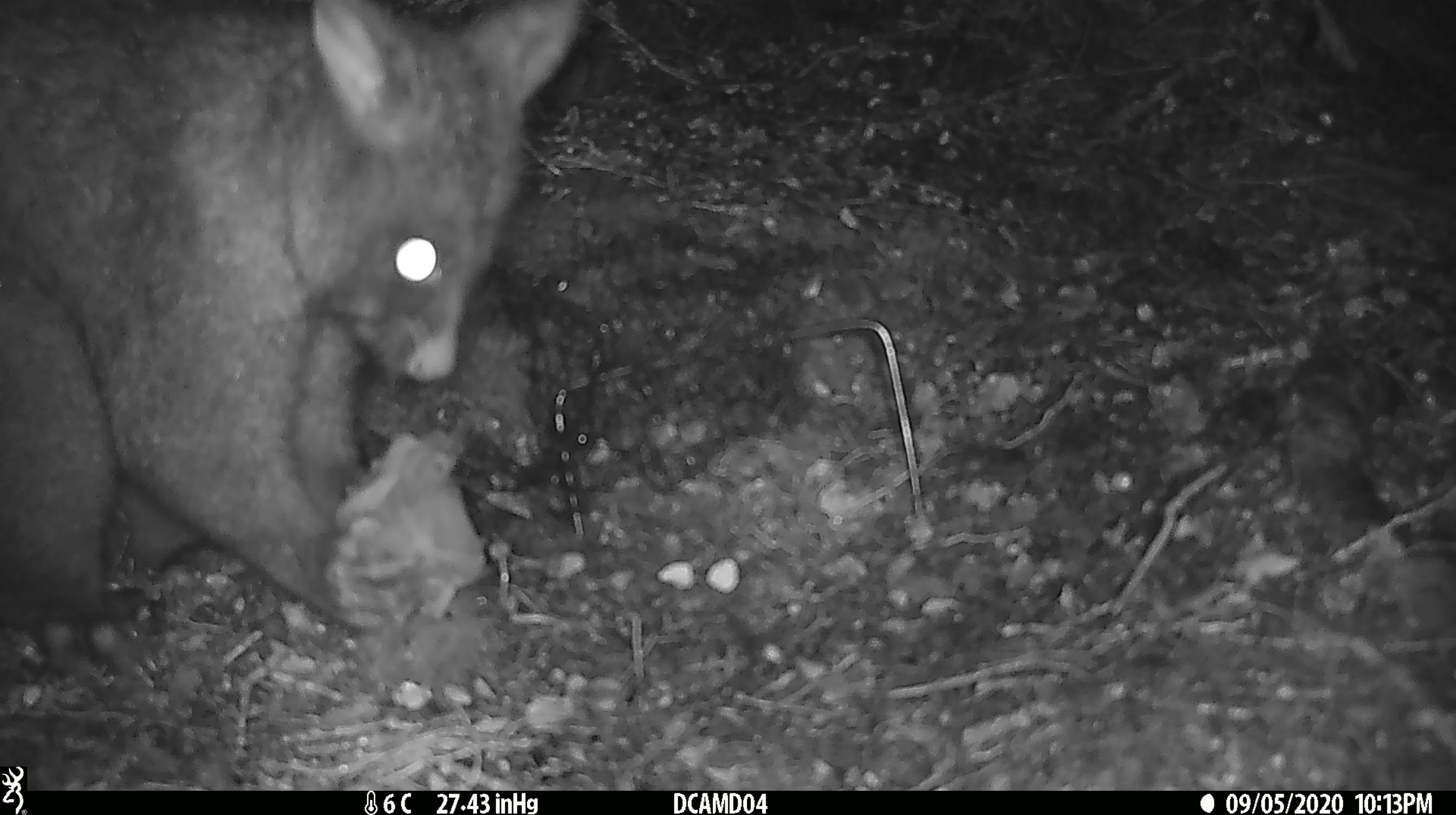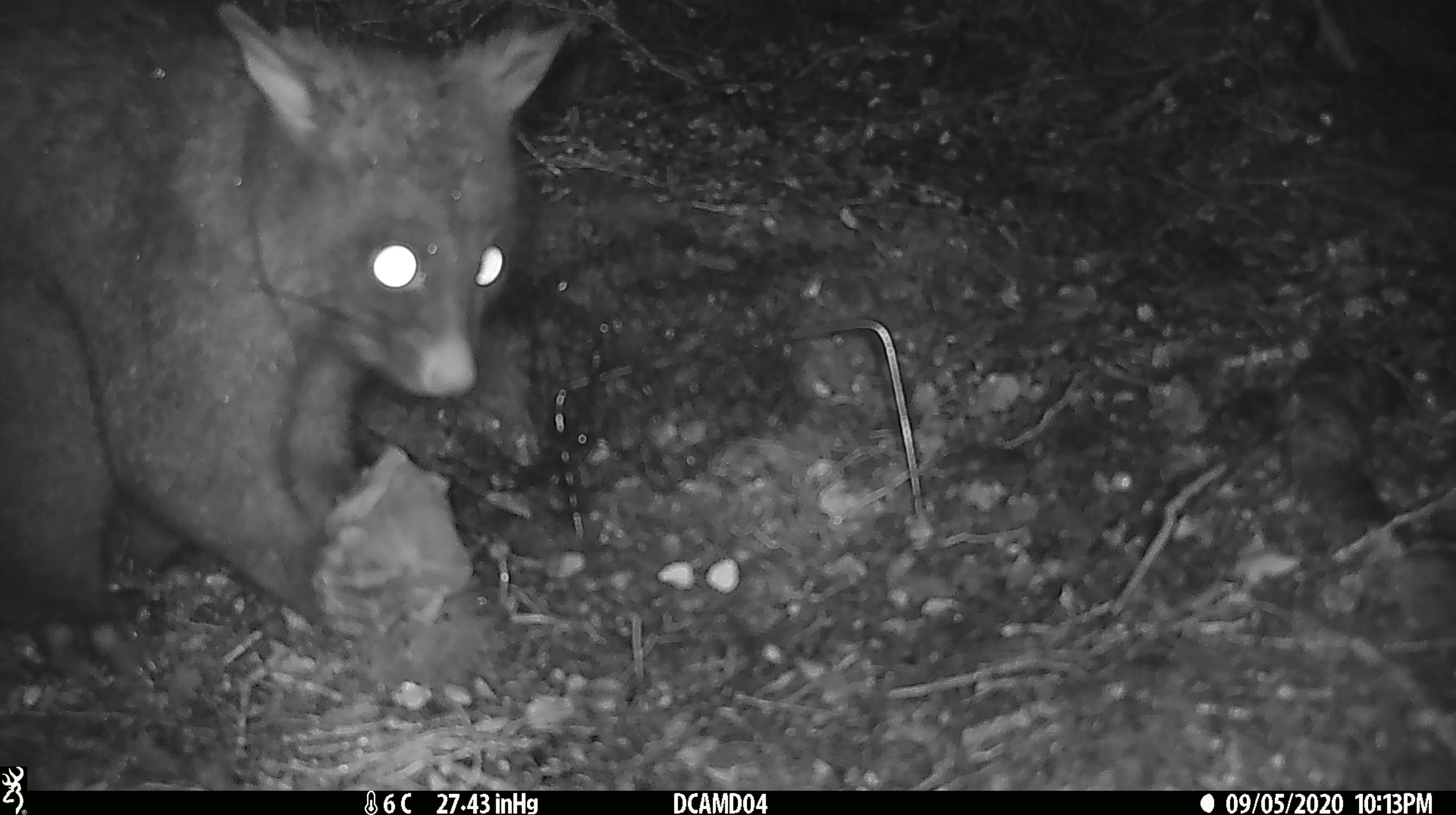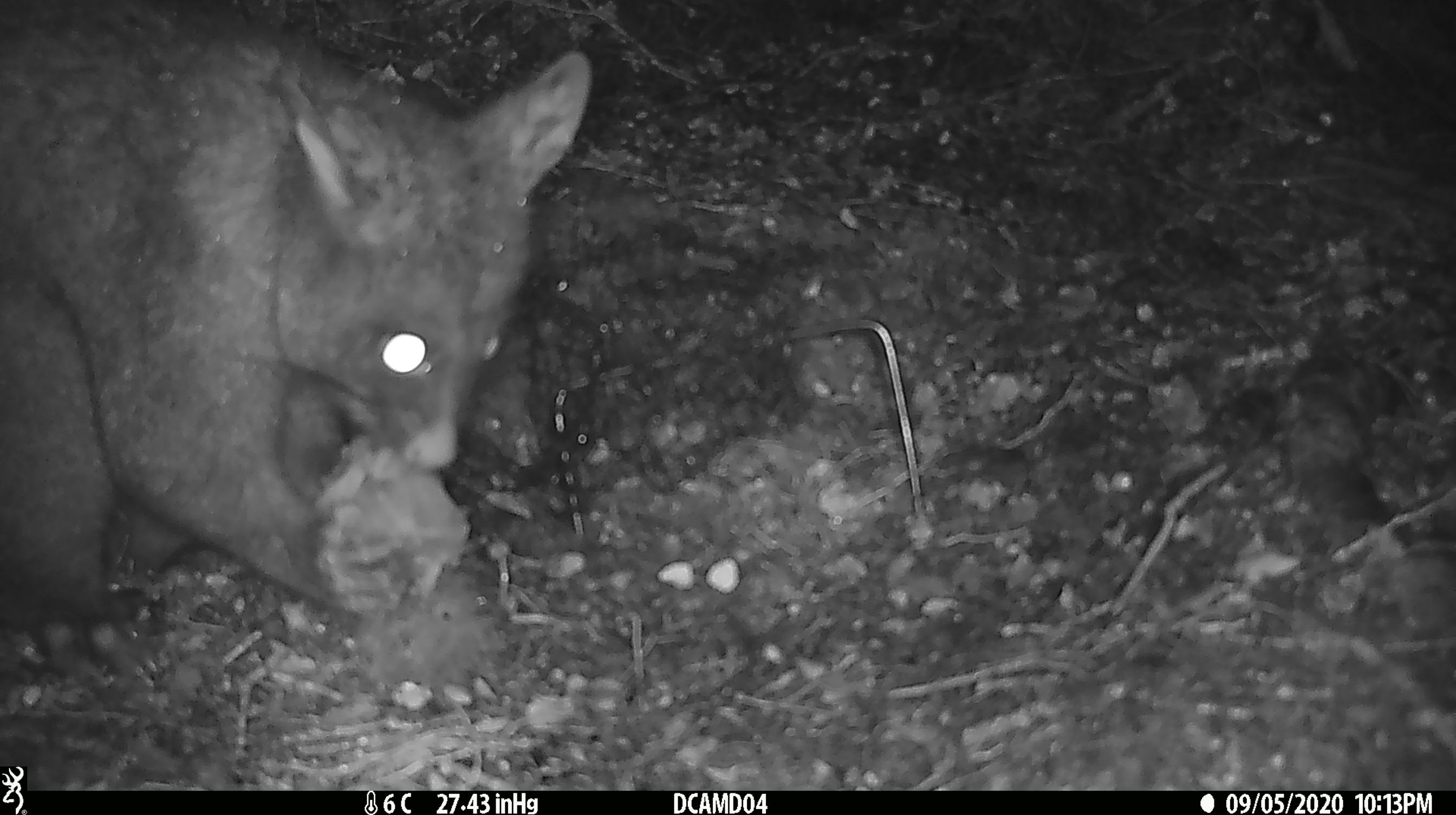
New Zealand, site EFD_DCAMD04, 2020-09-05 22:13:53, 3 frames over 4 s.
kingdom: Animalia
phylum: Chordata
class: Mammalia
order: Diprotodontia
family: Phalangeridae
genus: Trichosurus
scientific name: Trichosurus vulpecula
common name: common brushtail possum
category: possum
Possum (common brushtail possum) (Trichosurus vulpecula).